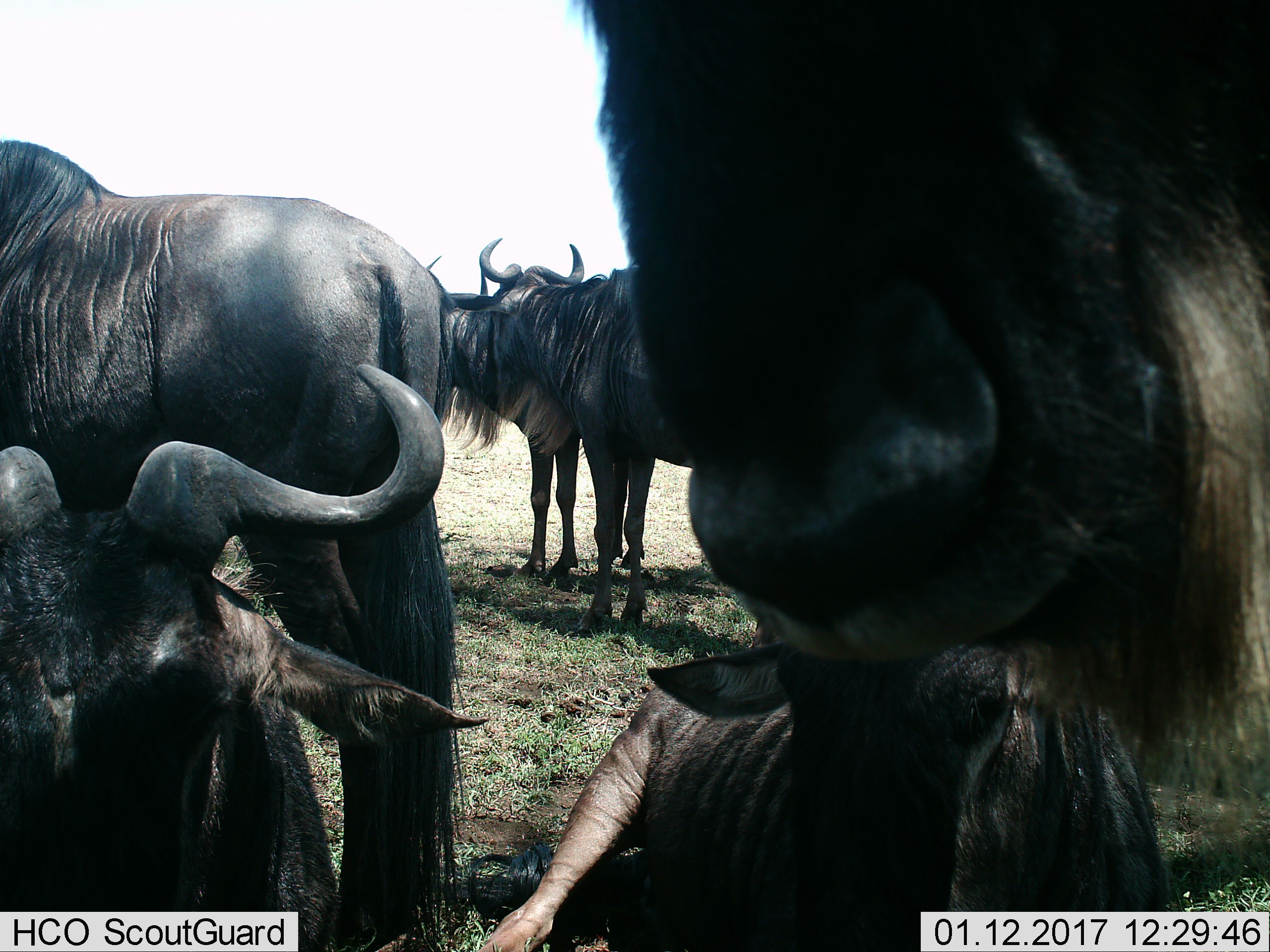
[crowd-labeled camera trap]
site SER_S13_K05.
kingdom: Animalia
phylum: Chordata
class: Mammalia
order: Artiodactyla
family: Bovidae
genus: Connochaetes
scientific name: Connochaetes taurinus taurinus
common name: blue wildebeest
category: wildebeestblue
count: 6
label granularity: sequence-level